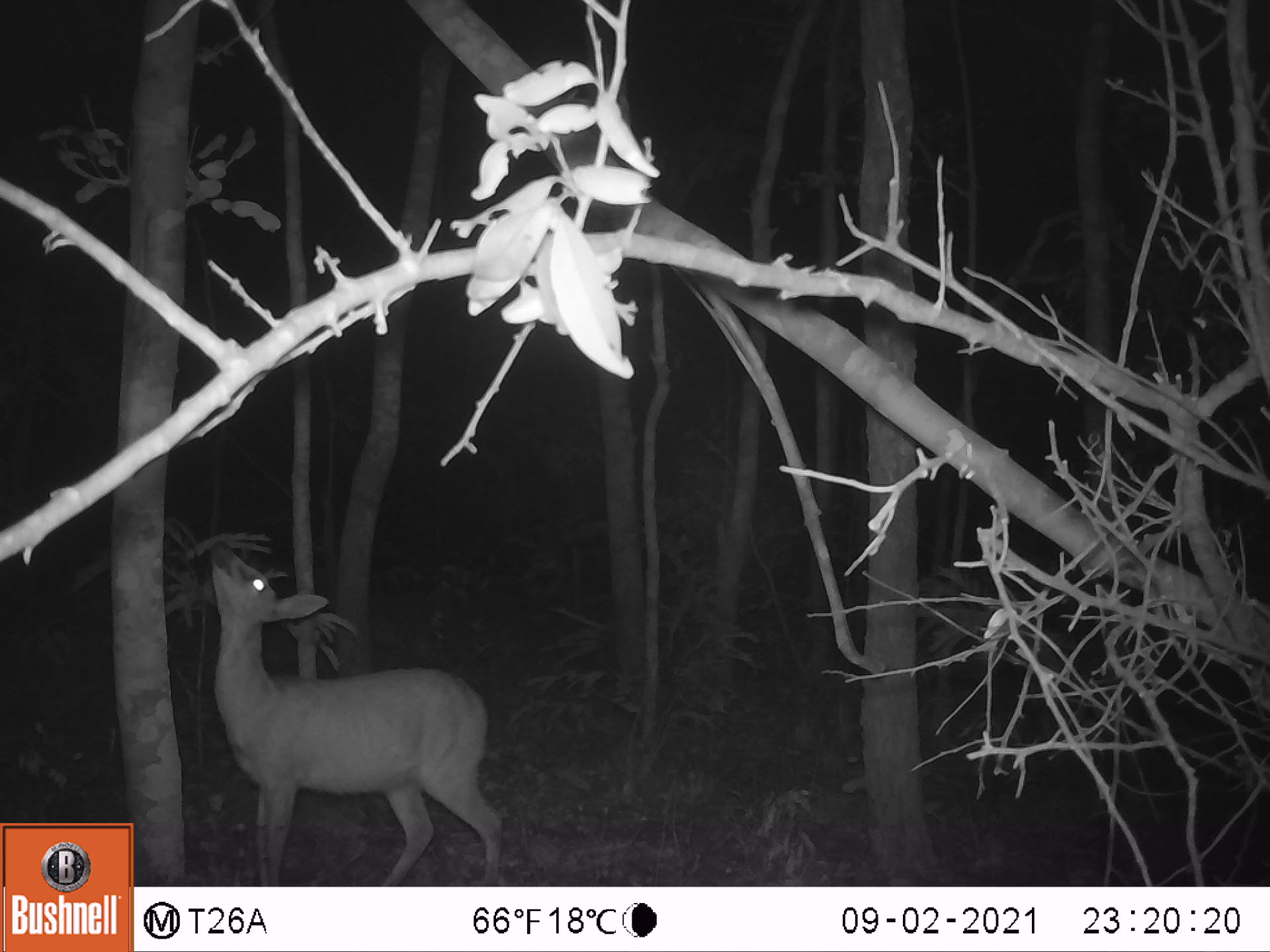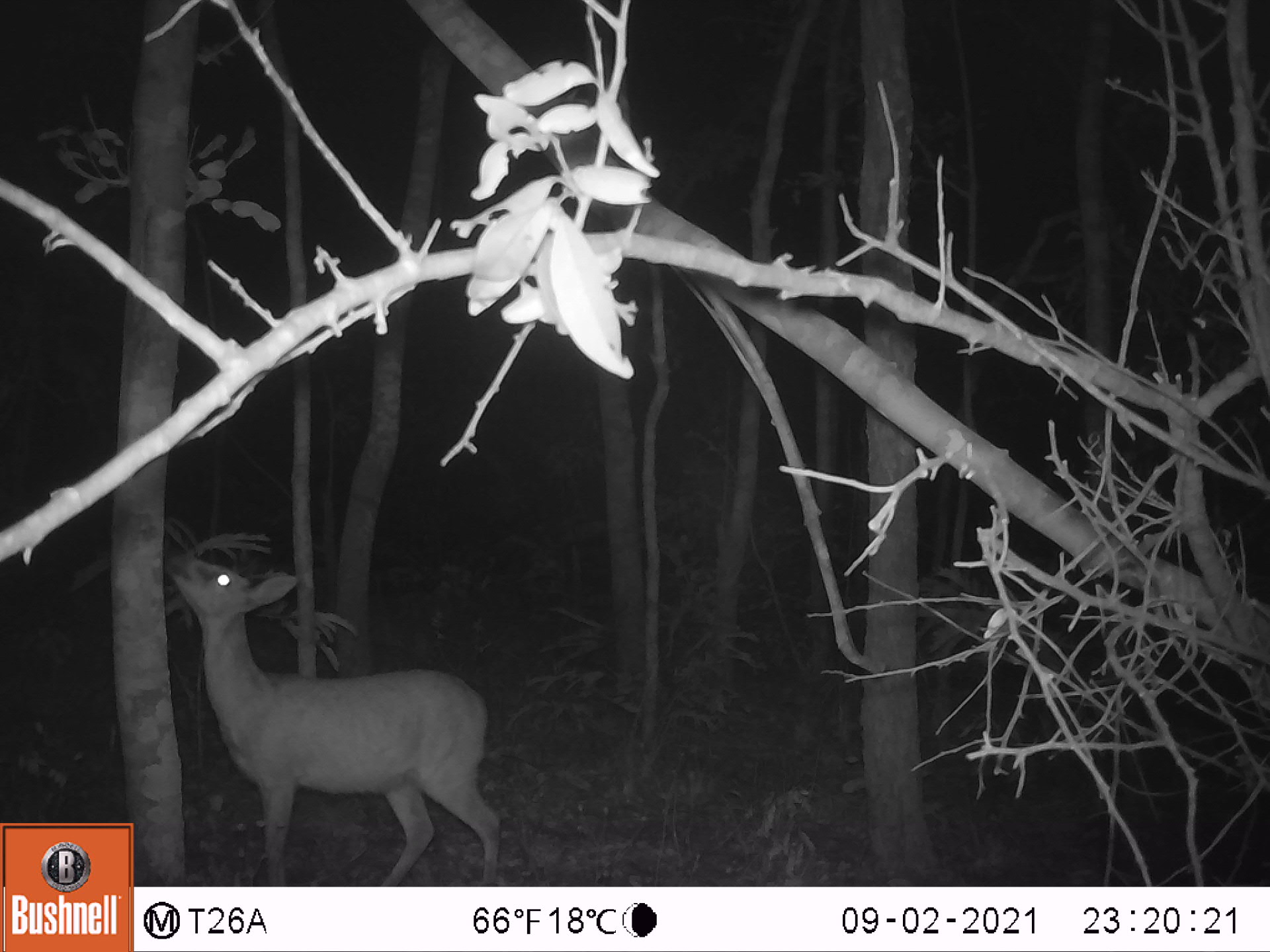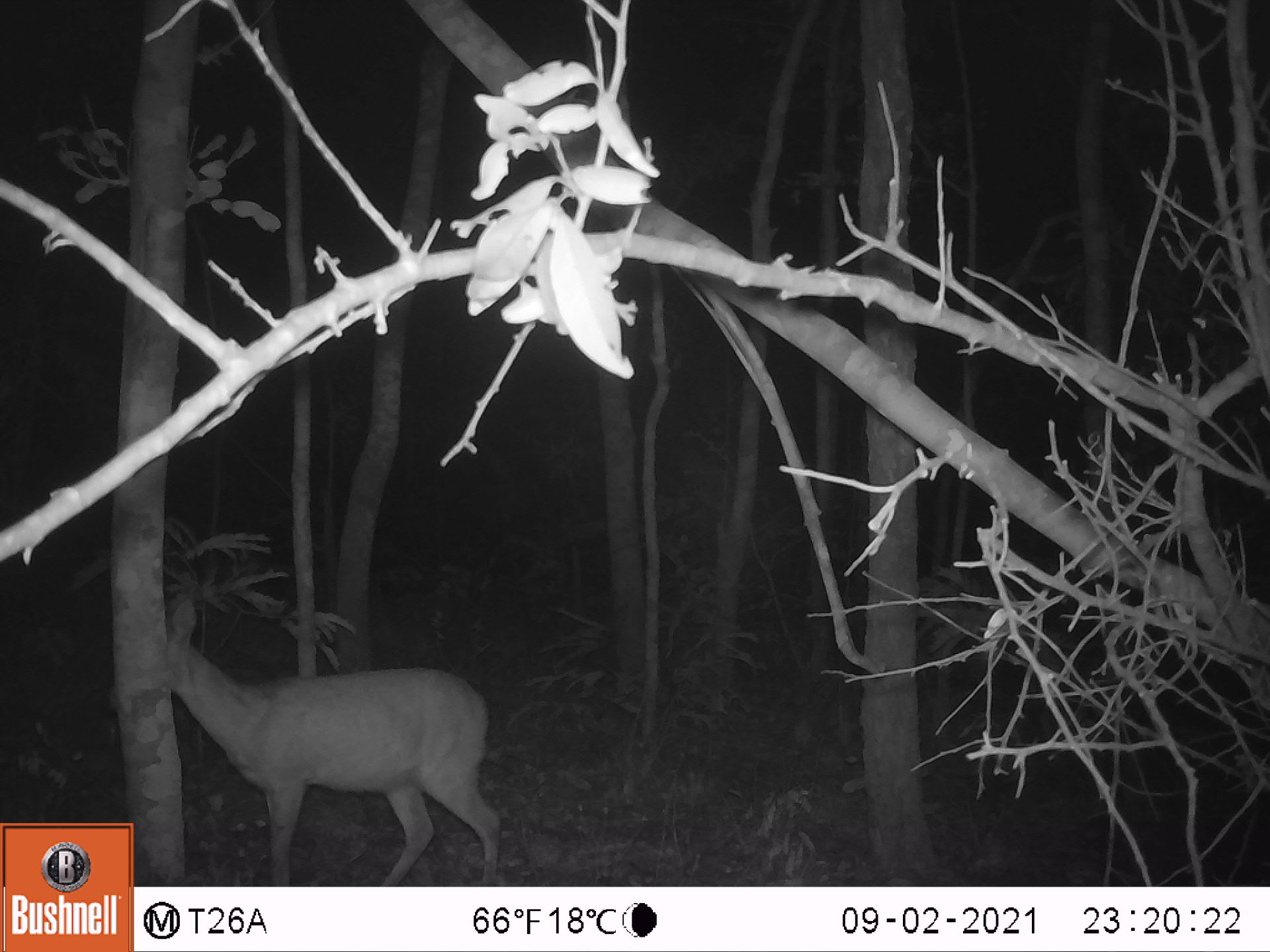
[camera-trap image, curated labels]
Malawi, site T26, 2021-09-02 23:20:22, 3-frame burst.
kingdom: Animalia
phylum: Chordata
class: Mammalia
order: Artiodactyla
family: Bovidae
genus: Sylvicapra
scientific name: Sylvicapra grimmia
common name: common duiker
Common duiker (Sylvicapra grimmia), count 1.